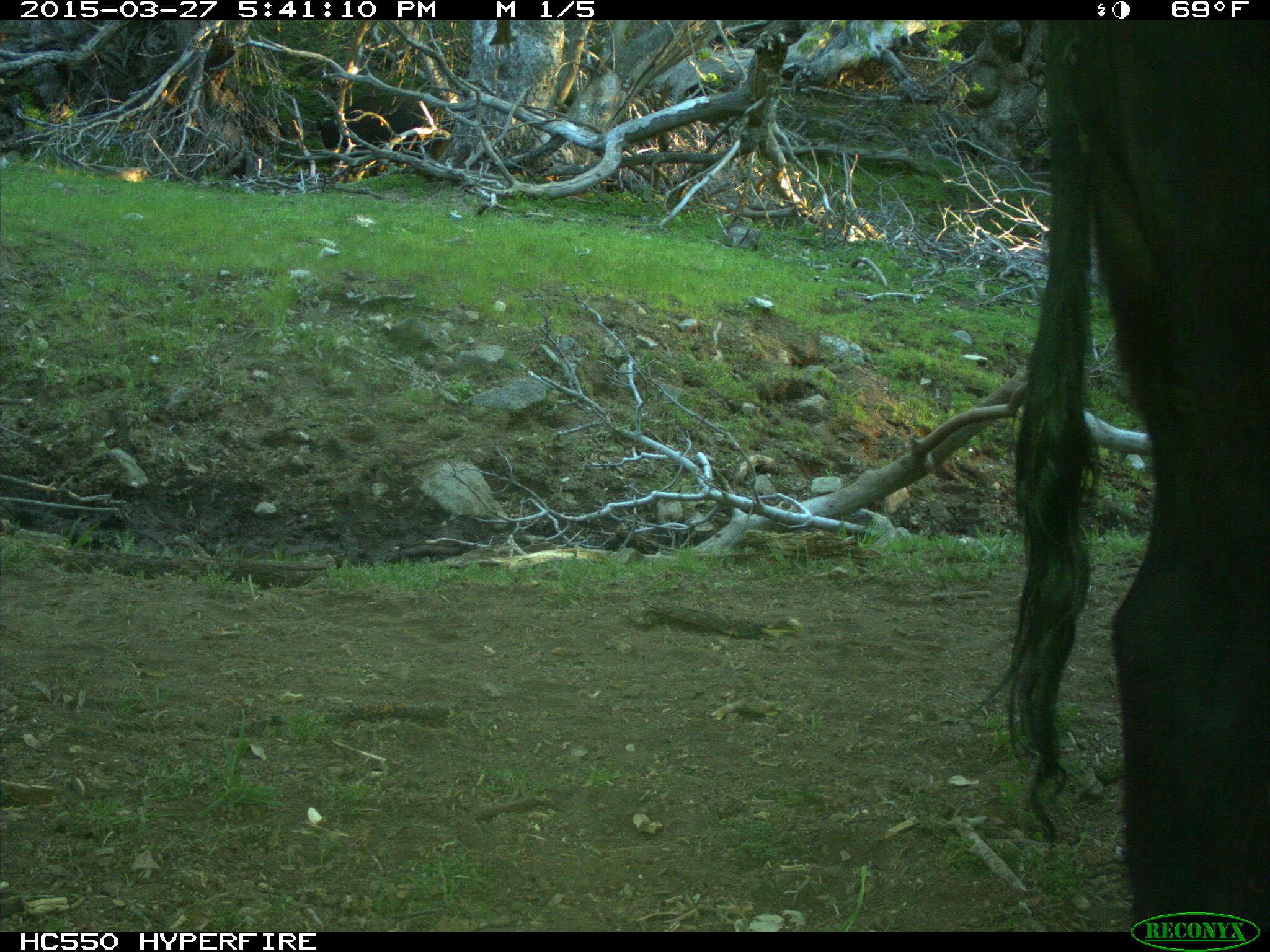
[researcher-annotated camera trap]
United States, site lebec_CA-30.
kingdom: Animalia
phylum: Chordata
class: Mammalia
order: Artiodactyla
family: Bovidae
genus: Bos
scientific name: Bos taurus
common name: domestic cow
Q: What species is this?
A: Bos taurus (domestic cow).